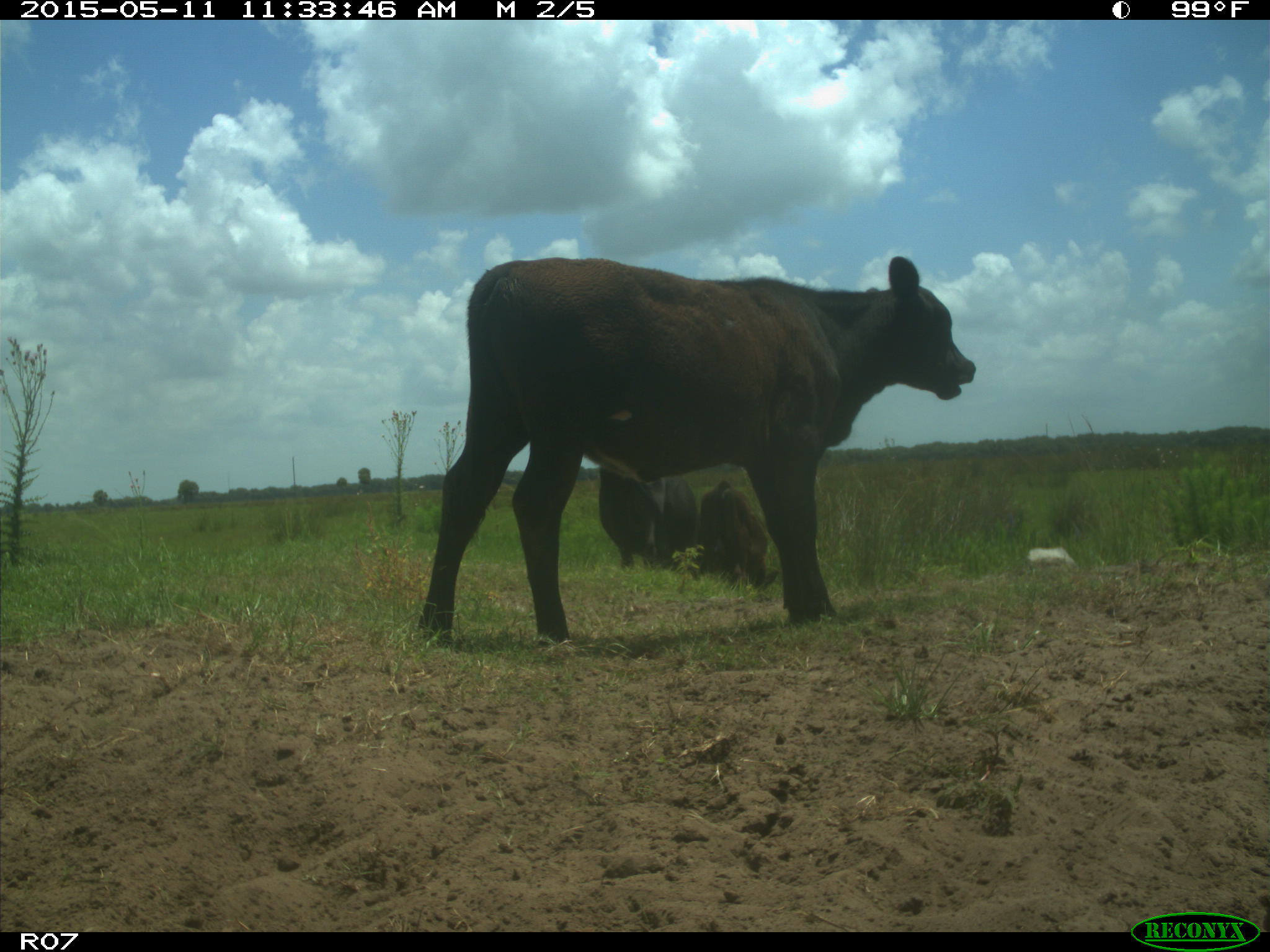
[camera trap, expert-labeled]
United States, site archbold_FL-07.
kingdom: Animalia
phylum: Chordata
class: Mammalia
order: Artiodactyla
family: Bovidae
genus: Bos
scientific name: Bos taurus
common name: domestic cow